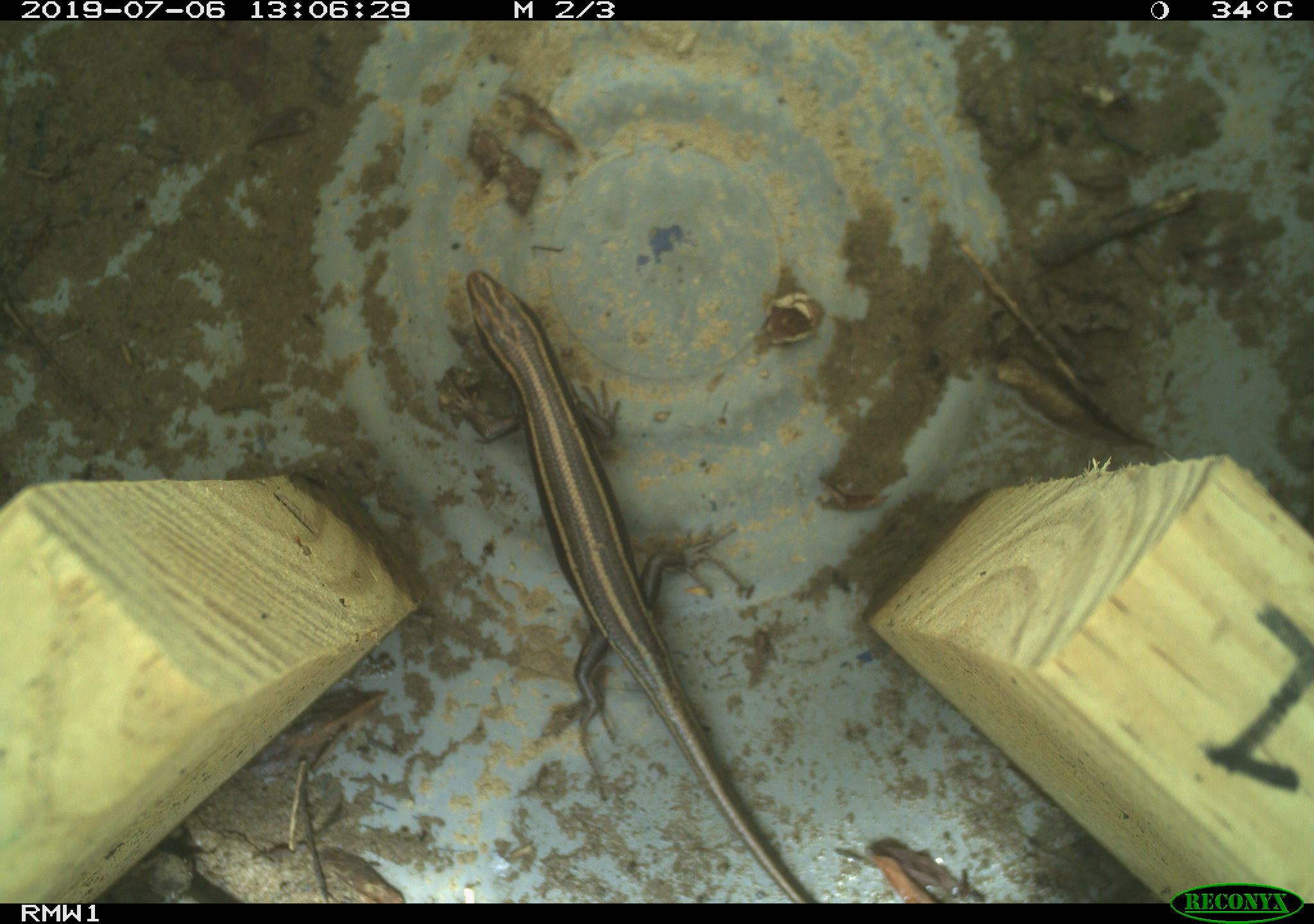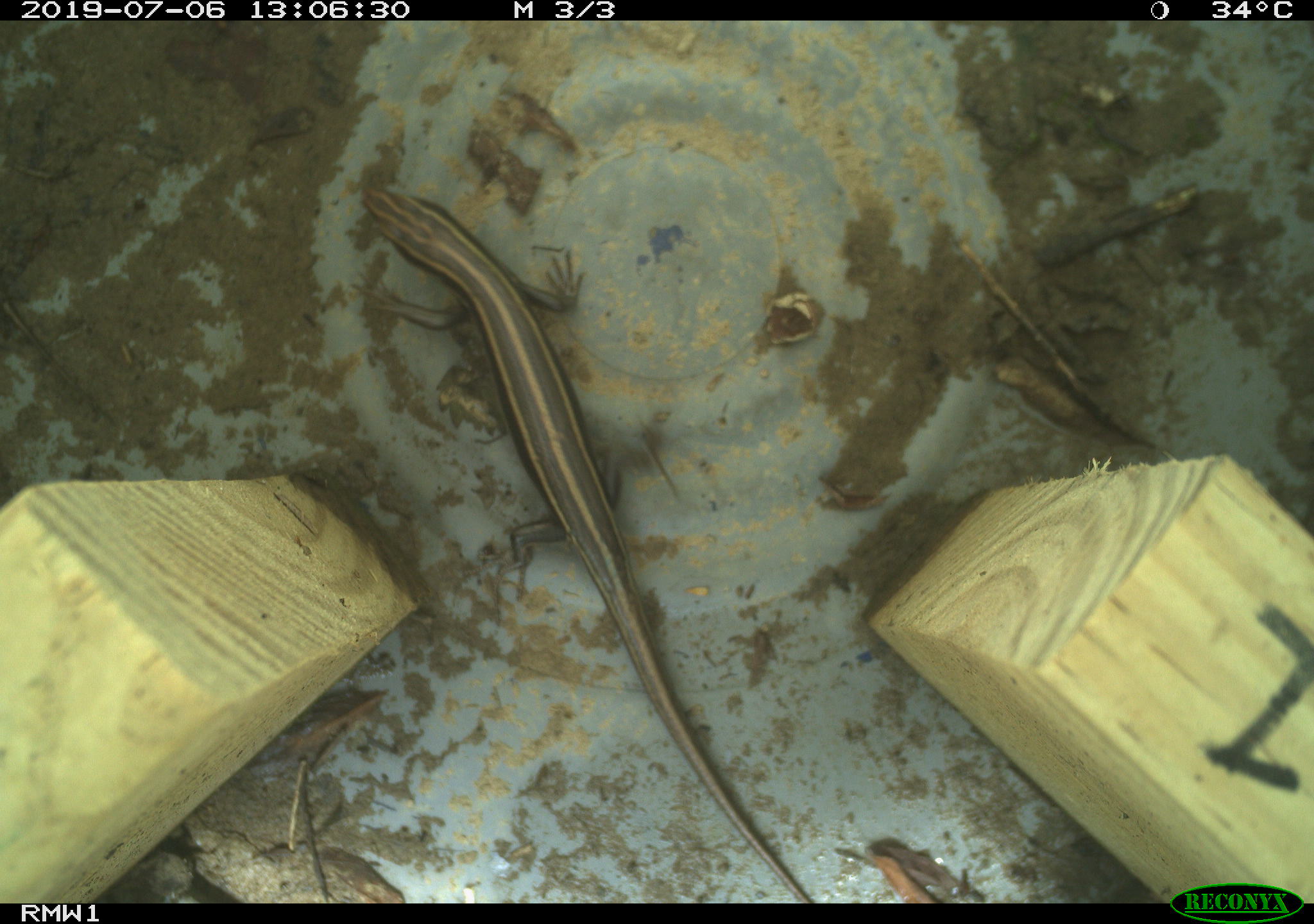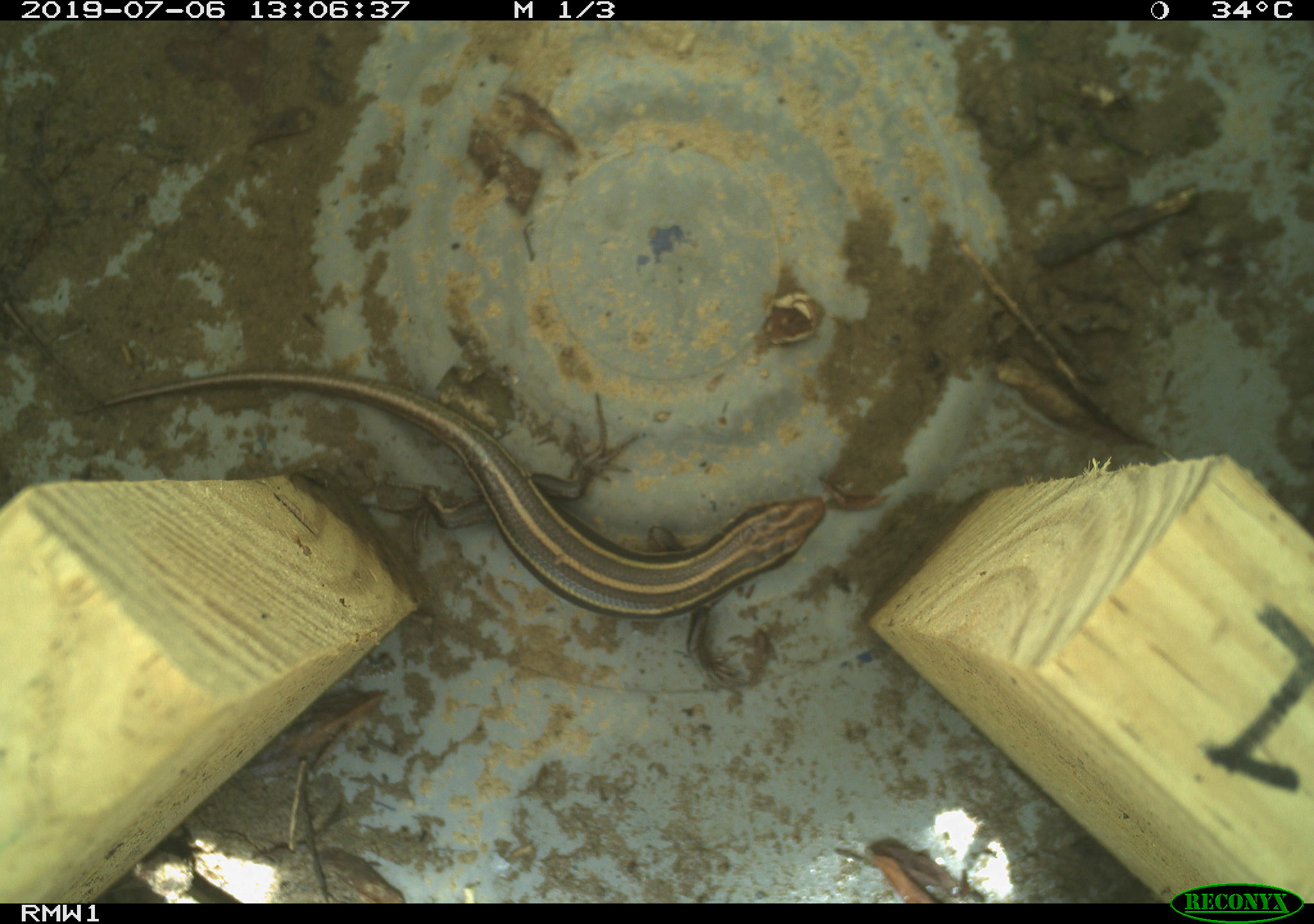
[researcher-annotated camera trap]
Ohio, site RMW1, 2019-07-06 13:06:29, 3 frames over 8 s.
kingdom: Animalia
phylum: Chordata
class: Reptilia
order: Squamata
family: Scincidae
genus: Plestiodon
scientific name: Plestiodon fasciatus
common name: common five-lined skink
Common five-lined skink (Plestiodon fasciatus).